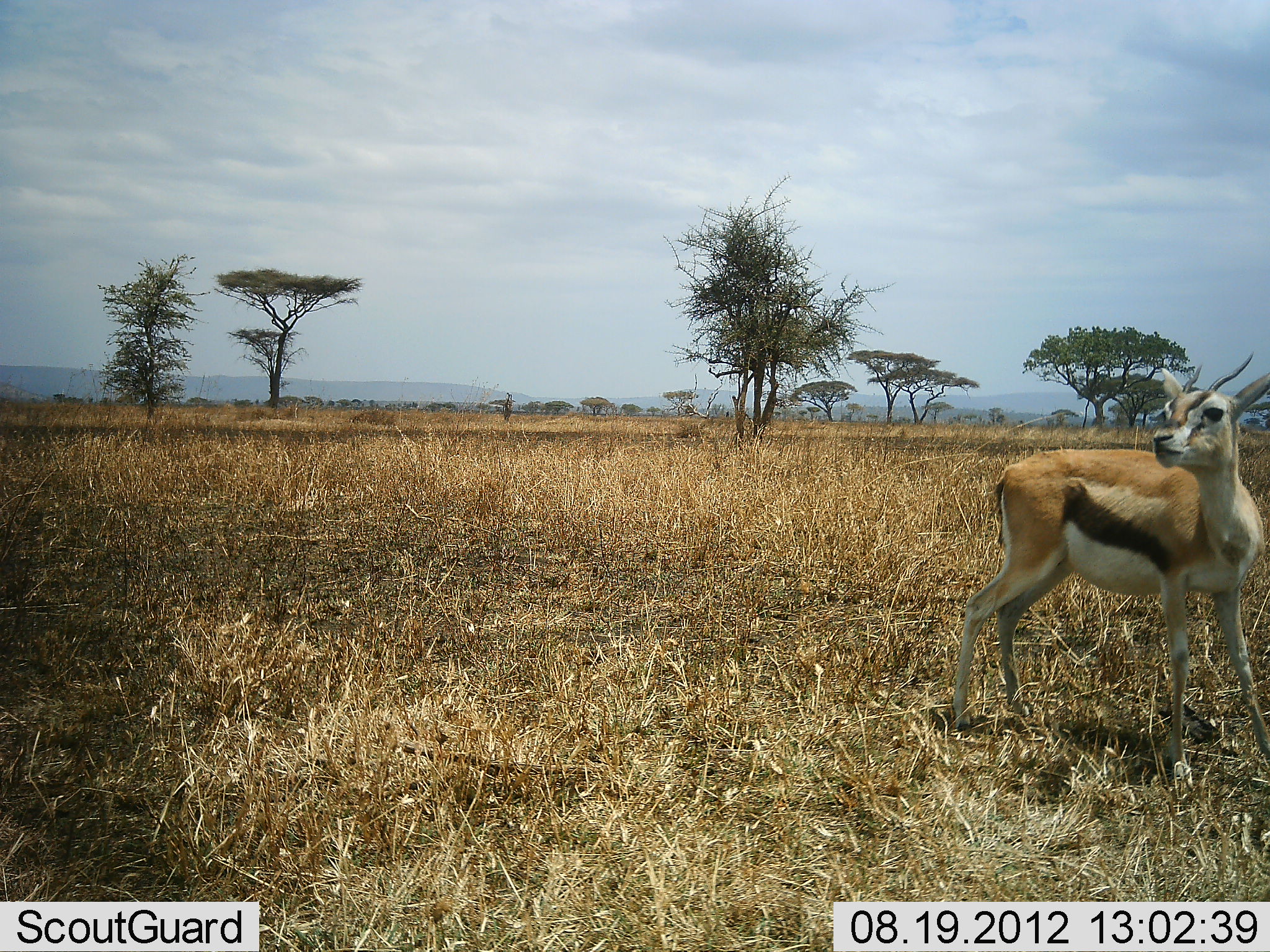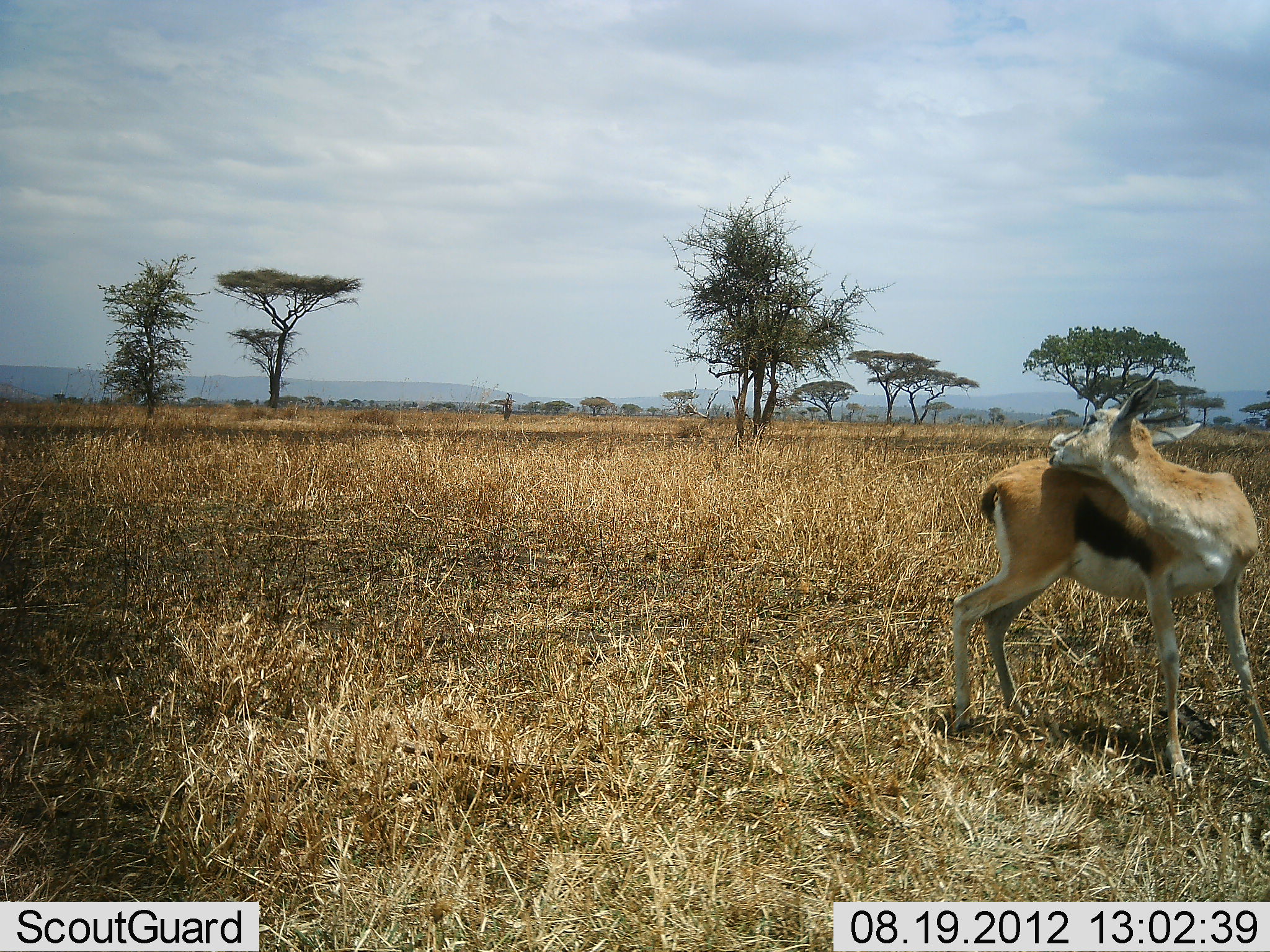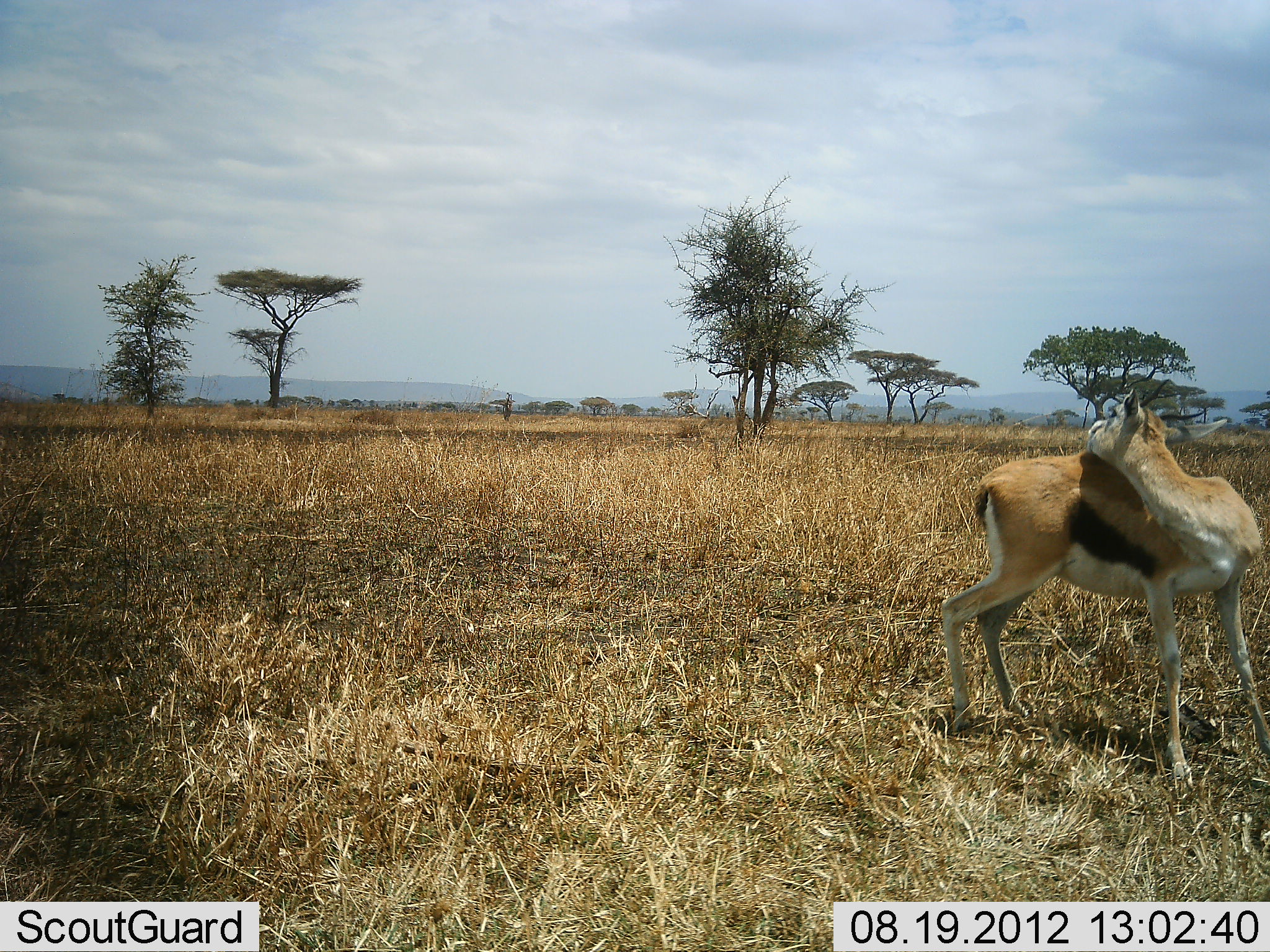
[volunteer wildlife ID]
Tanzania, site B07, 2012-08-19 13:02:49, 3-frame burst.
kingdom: Animalia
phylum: Chordata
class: Mammalia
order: Artiodactyla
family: Bovidae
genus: Eudorcas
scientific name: Eudorcas thomsonii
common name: thomson's gazelle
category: gazellethomsons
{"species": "gazellethomsons (thomson's gazelle) (Eudorcas thomsonii)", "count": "1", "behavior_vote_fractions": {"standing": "90%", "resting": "0%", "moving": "10%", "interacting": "0%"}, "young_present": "0%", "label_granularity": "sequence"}